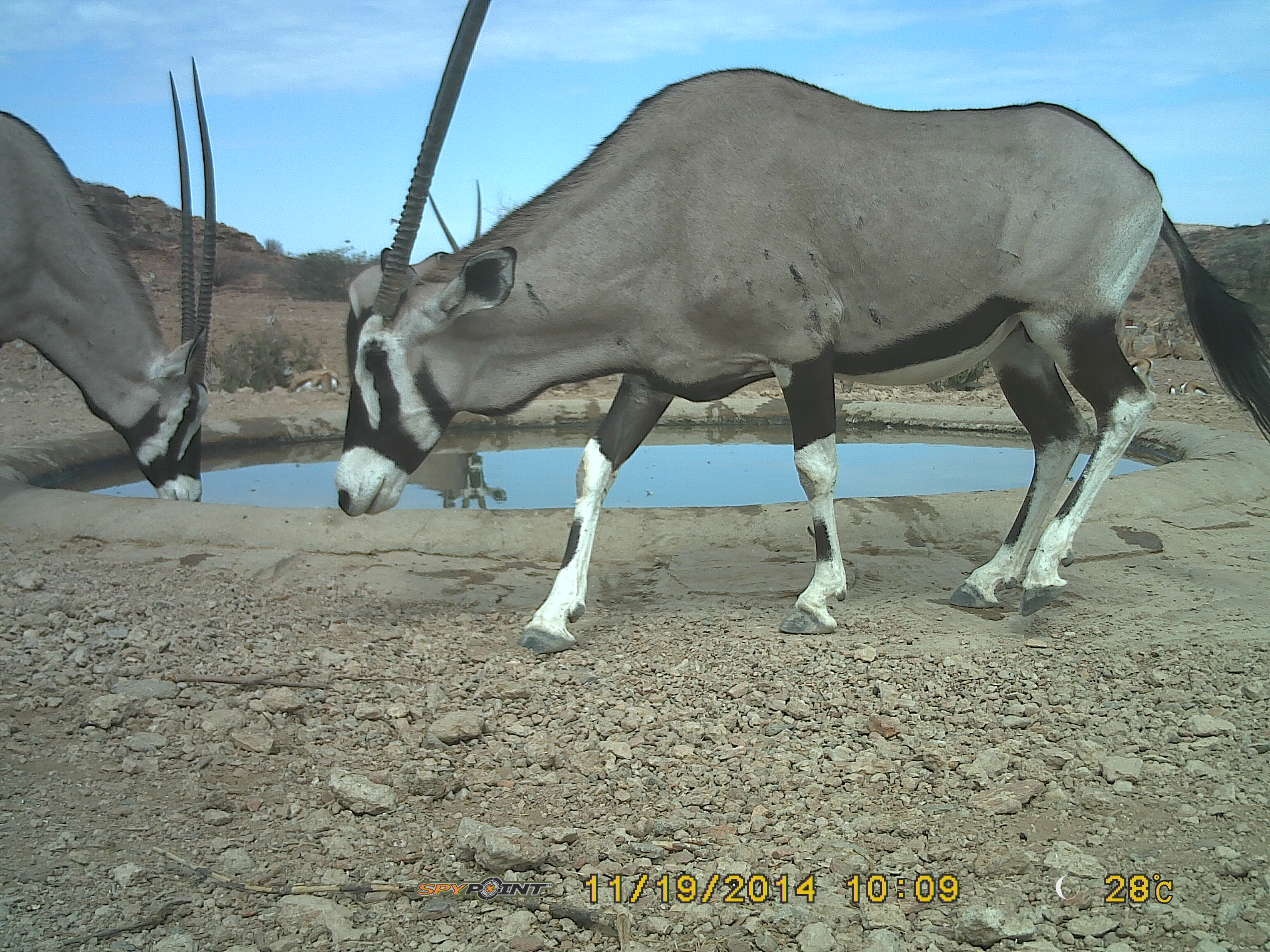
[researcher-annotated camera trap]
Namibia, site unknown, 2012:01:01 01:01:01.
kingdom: Animalia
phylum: Chordata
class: Mammalia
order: Artiodactyla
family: Bovidae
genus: Oryx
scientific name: Oryx gazella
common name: gemsbok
Oryx gazella (gemsbok).